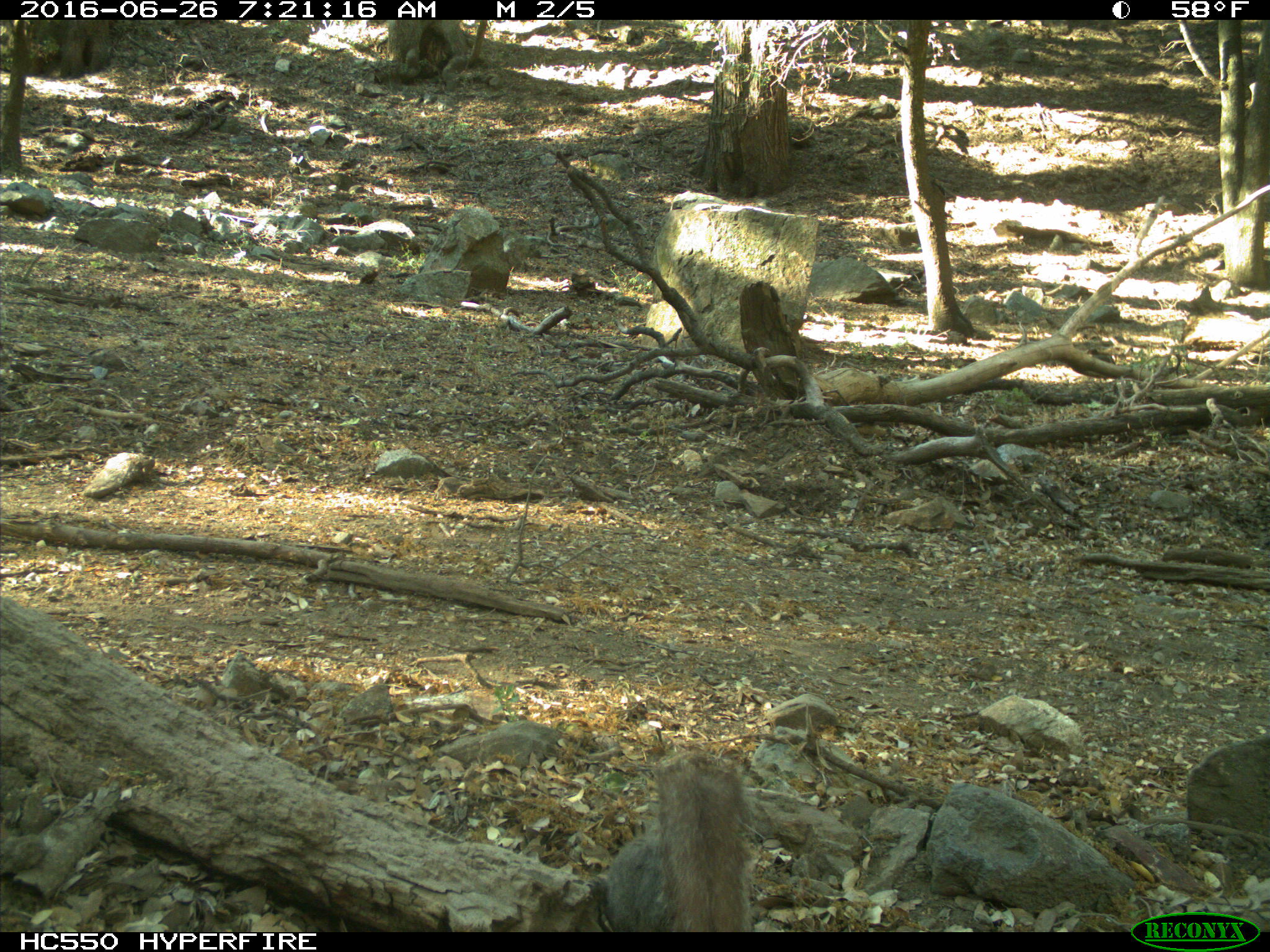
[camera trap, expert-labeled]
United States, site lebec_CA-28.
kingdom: Animalia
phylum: Chordata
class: Mammalia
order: Rodentia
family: Sciuridae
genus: Sciurus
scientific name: Sciurus carolinensis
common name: eastern gray squirrel